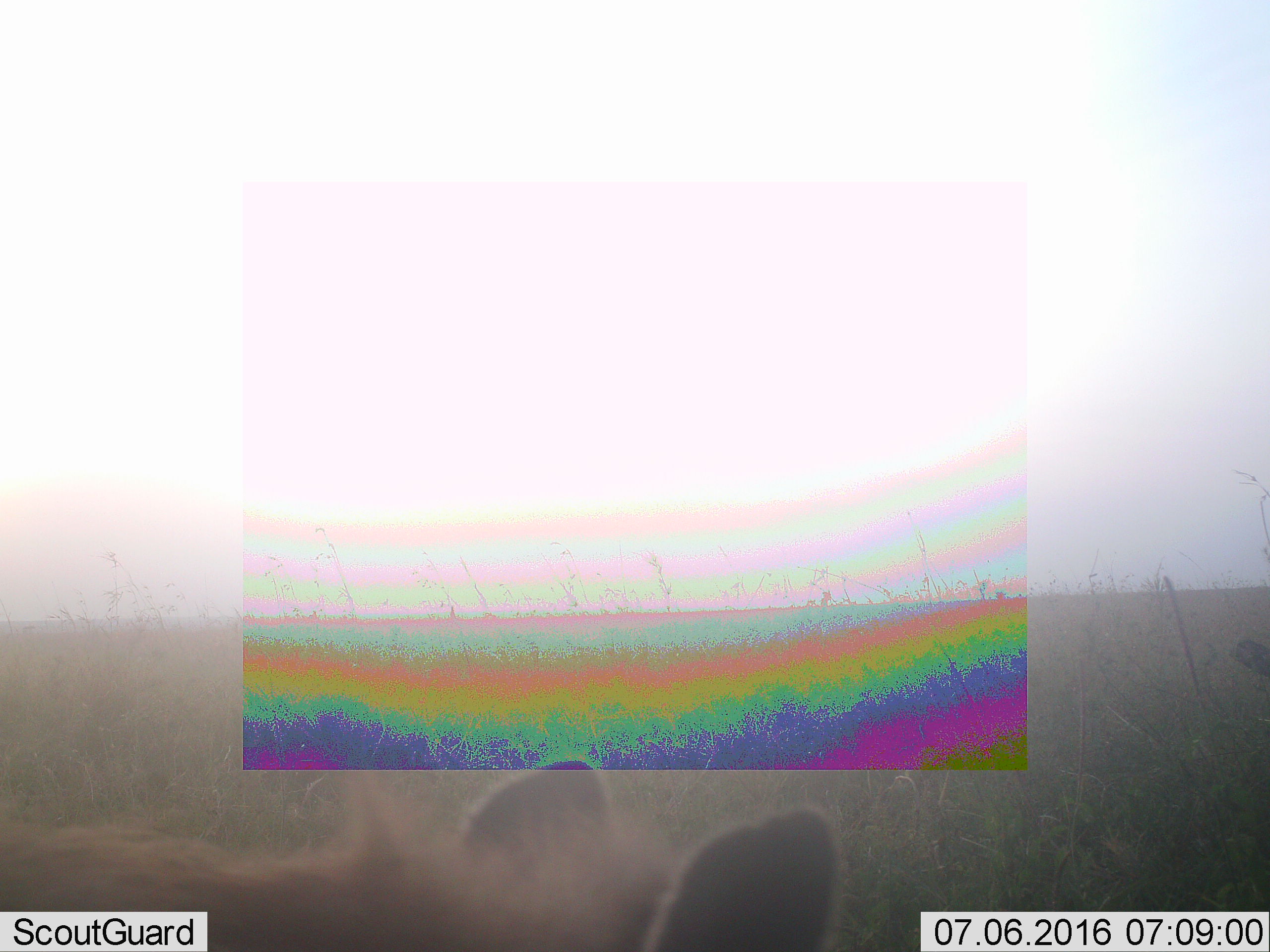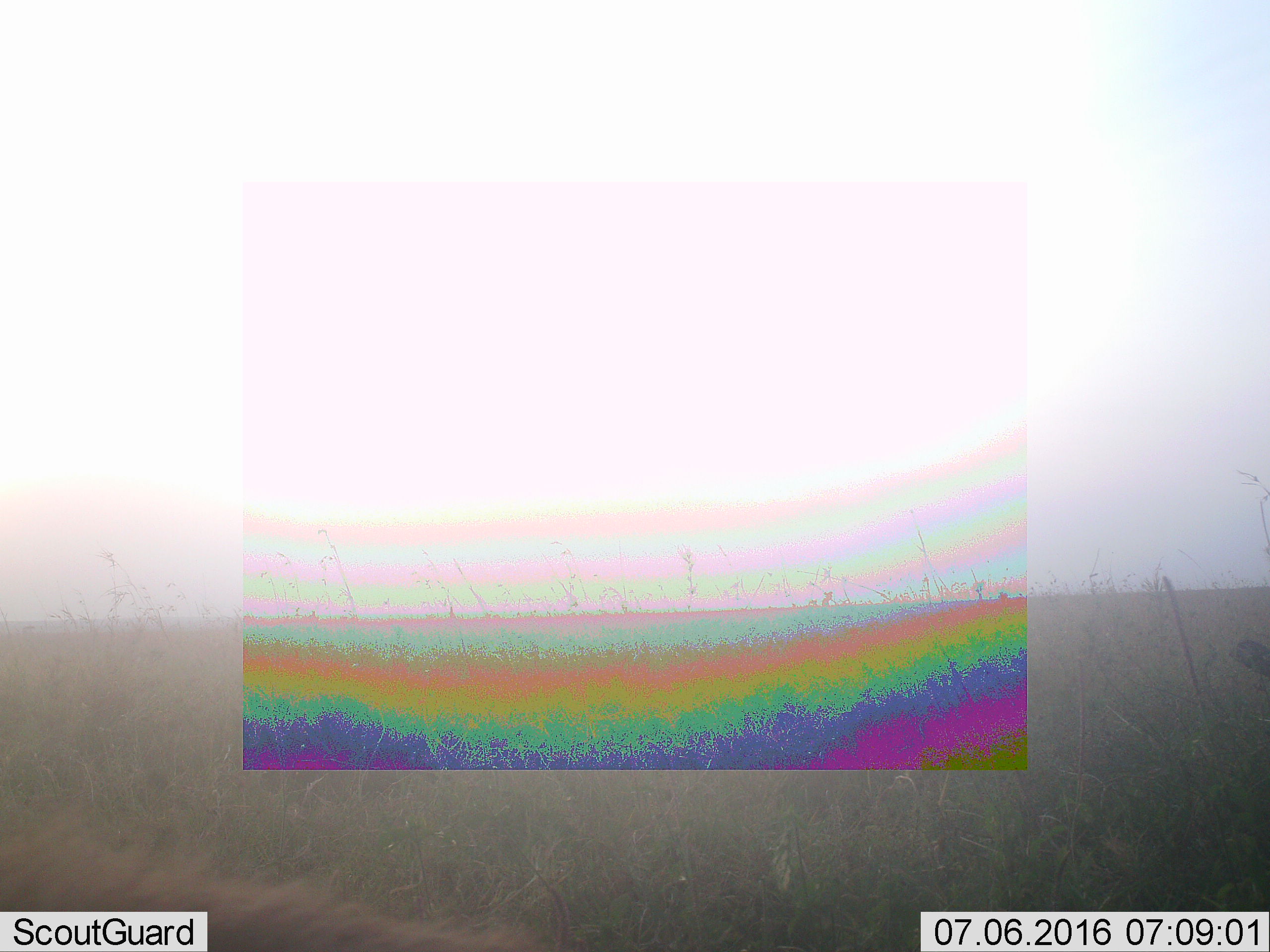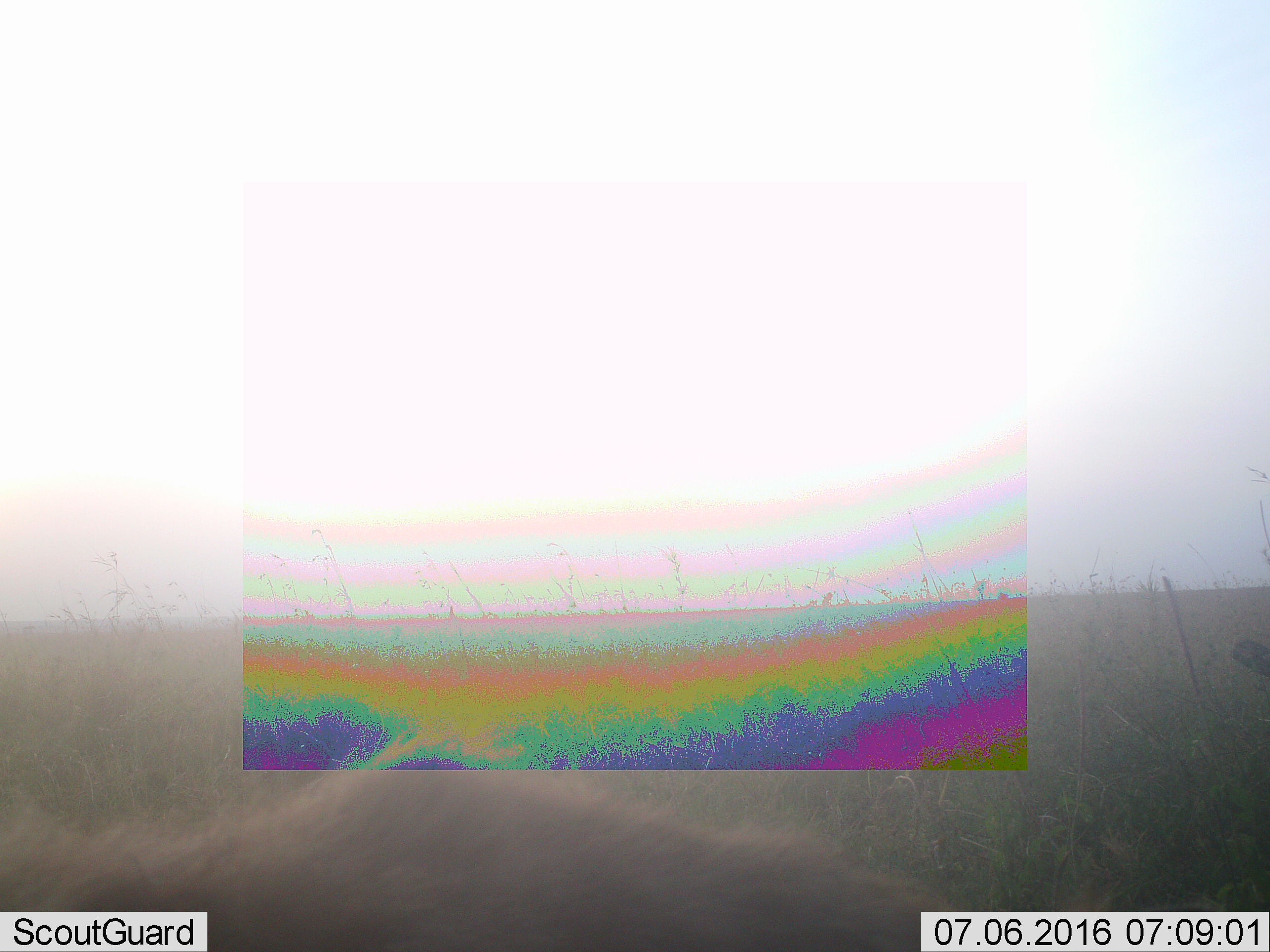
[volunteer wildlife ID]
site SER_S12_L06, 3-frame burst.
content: unidentified animal